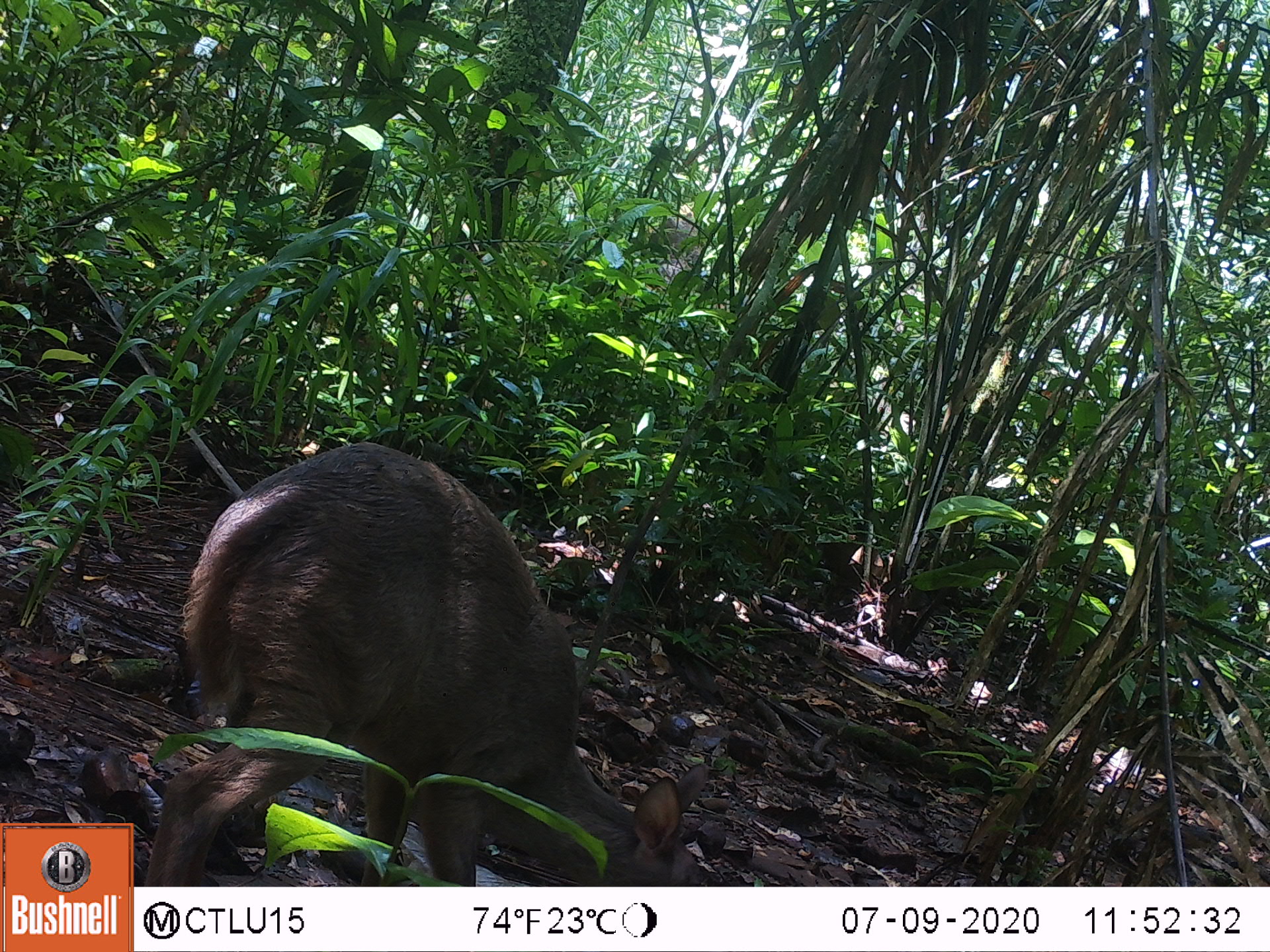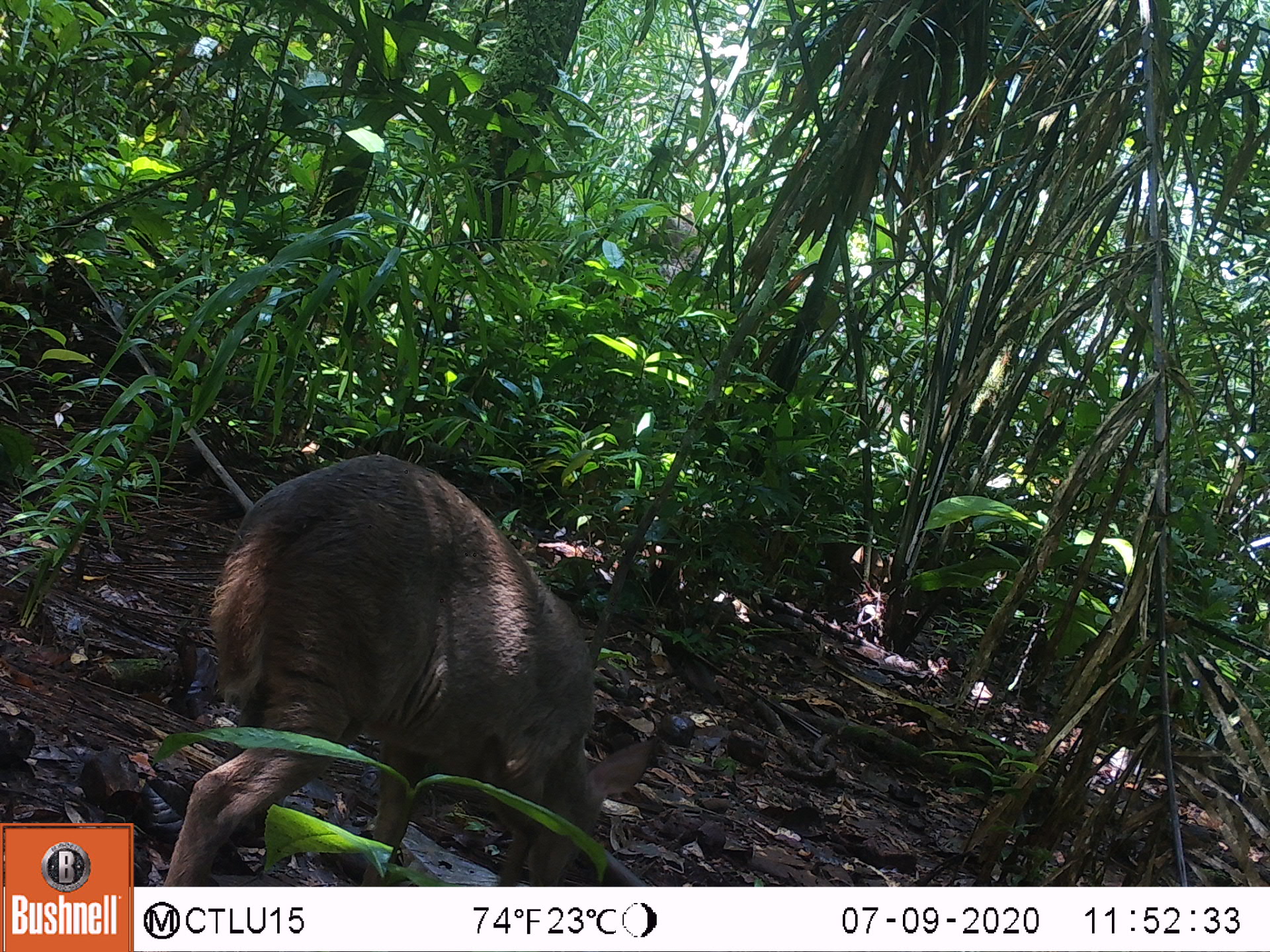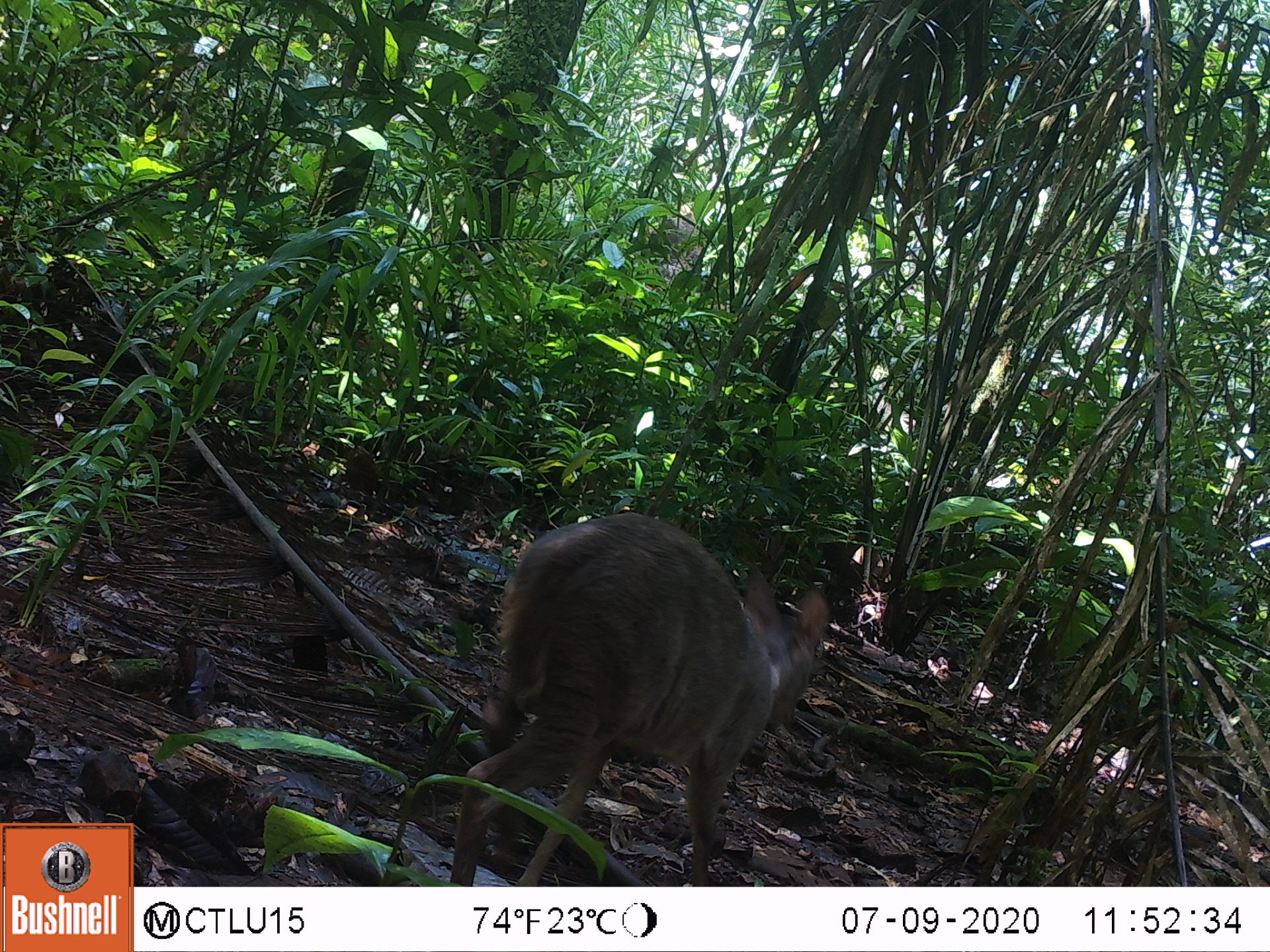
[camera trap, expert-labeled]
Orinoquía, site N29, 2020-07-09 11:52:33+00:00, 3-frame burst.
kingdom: Animalia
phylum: Chordata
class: Mammalia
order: Artiodactyla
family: Cervidae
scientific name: Cervidae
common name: deer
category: unknown cervid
Unknown cervid (deer) (Cervidae).